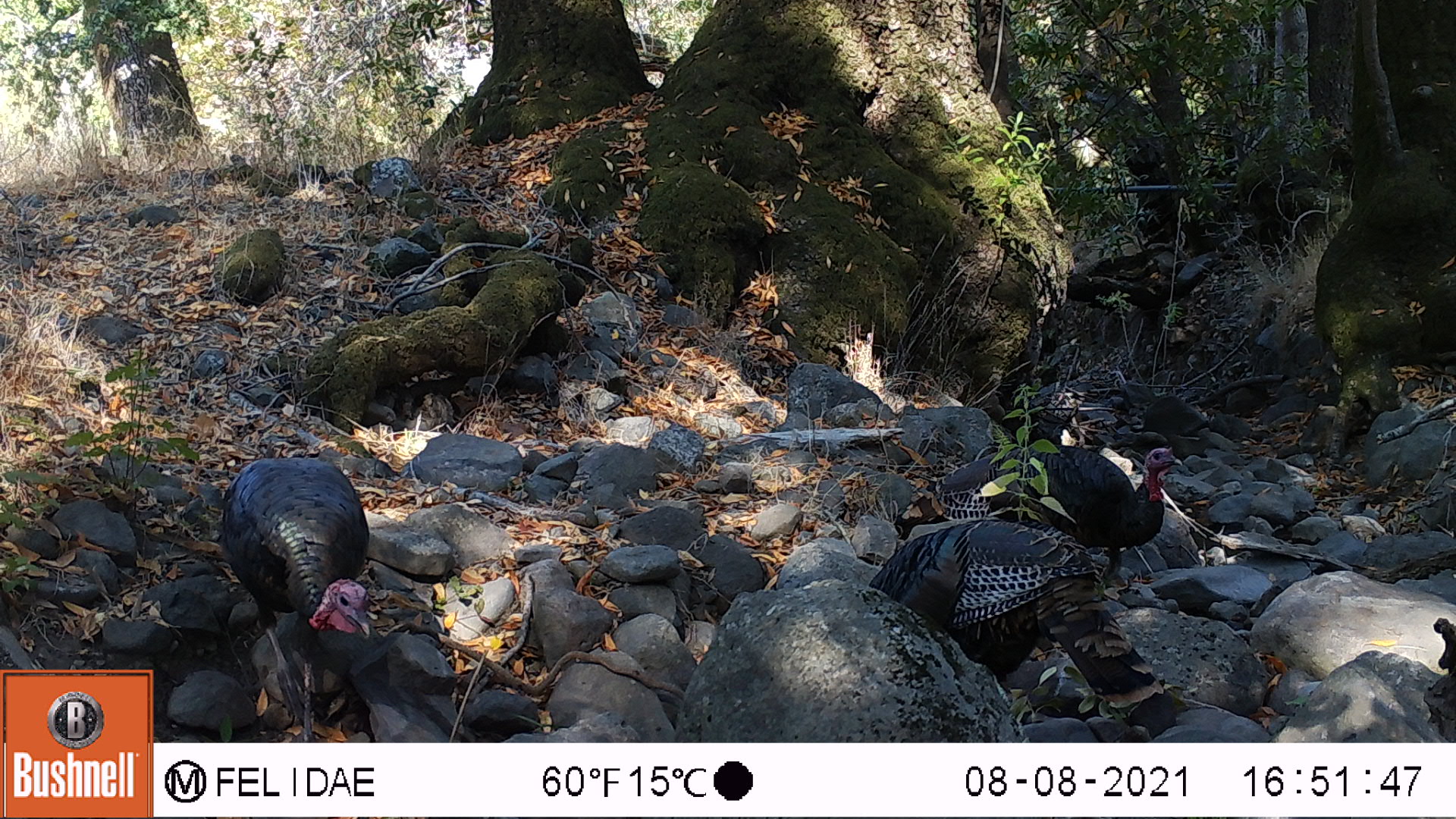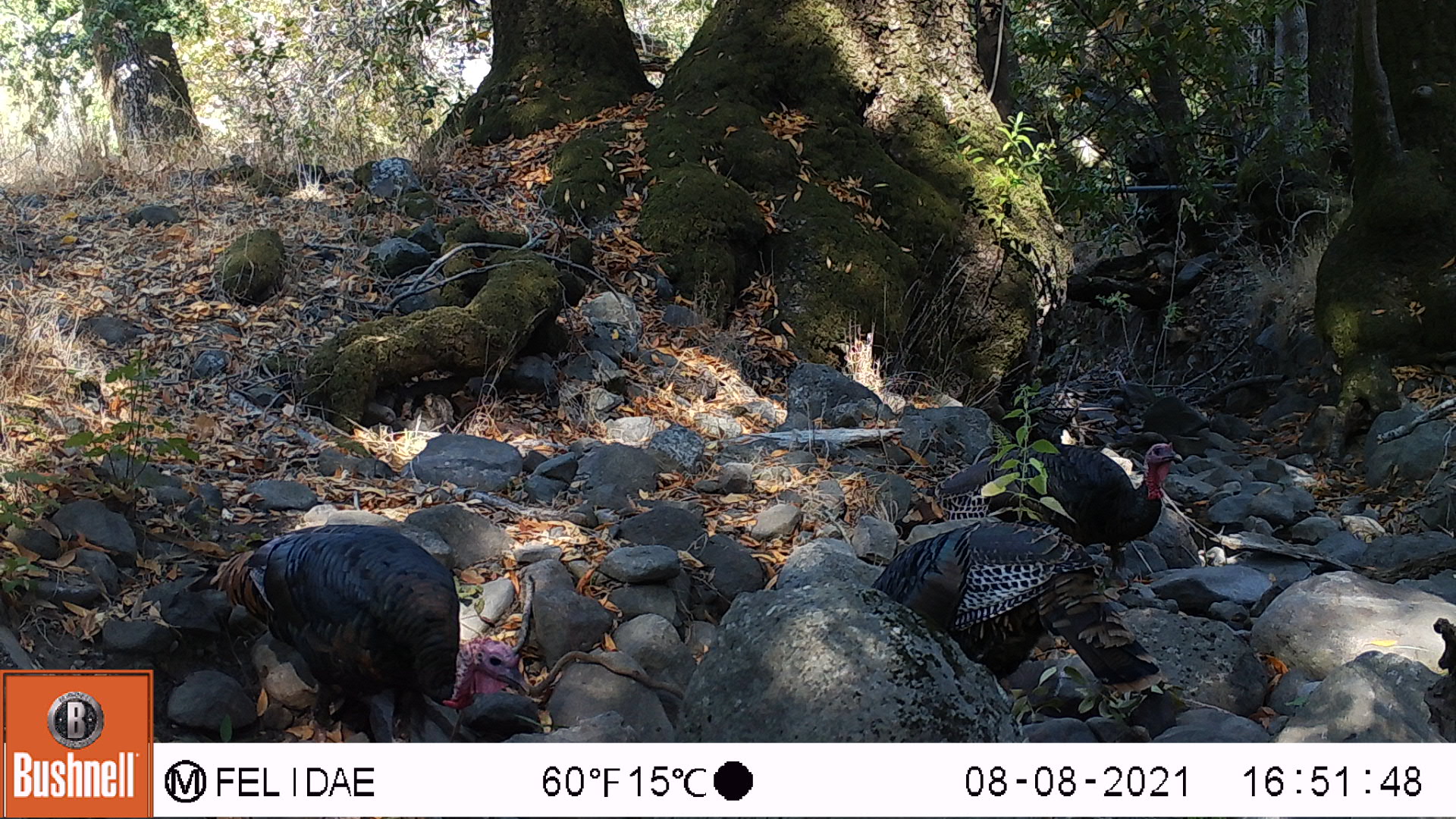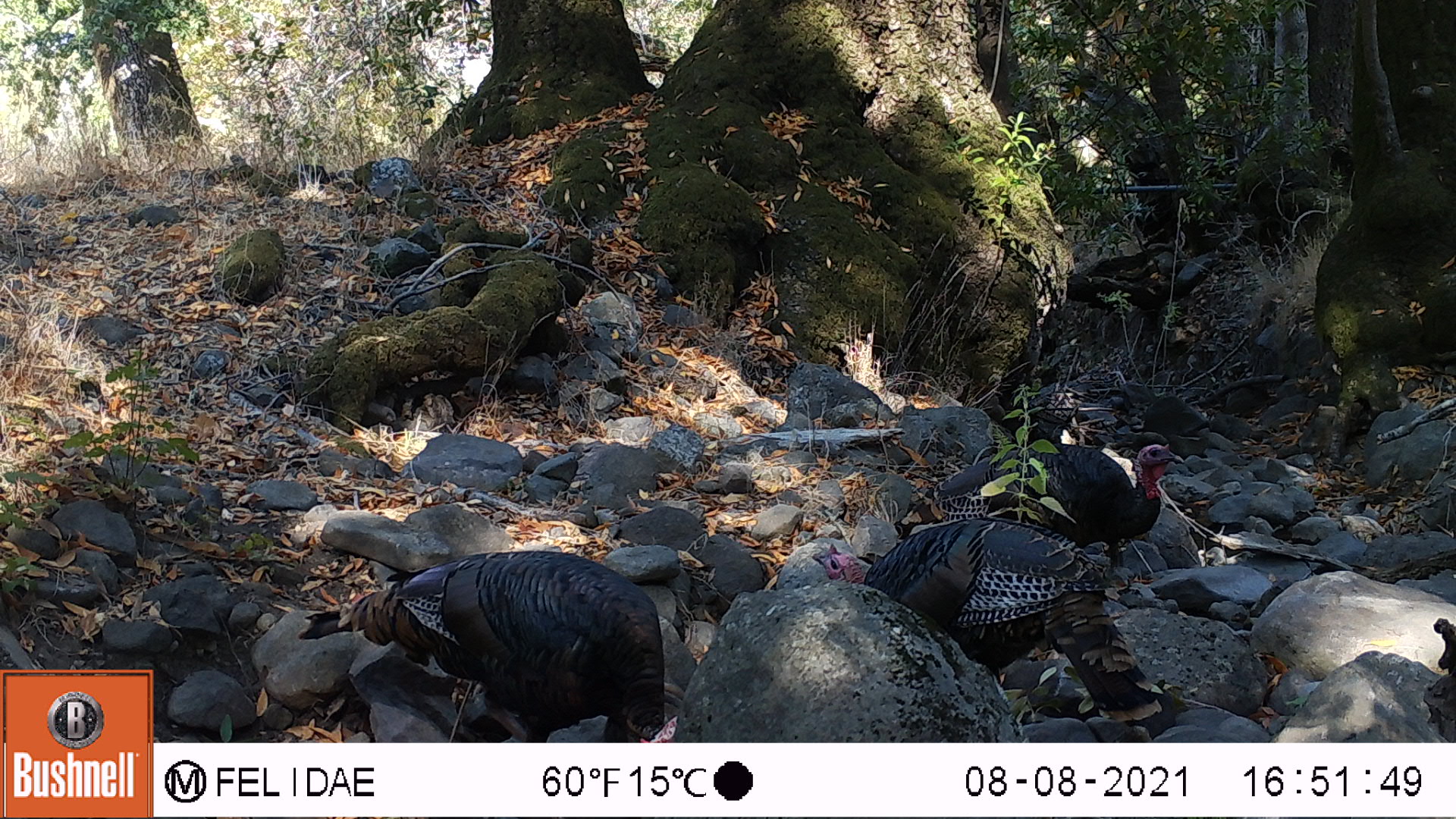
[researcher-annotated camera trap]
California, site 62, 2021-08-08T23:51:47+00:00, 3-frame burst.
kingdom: Animalia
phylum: Chordata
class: Aves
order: Galliformes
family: Phasianidae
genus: Meleagris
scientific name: Meleagris gallopavo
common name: turkey